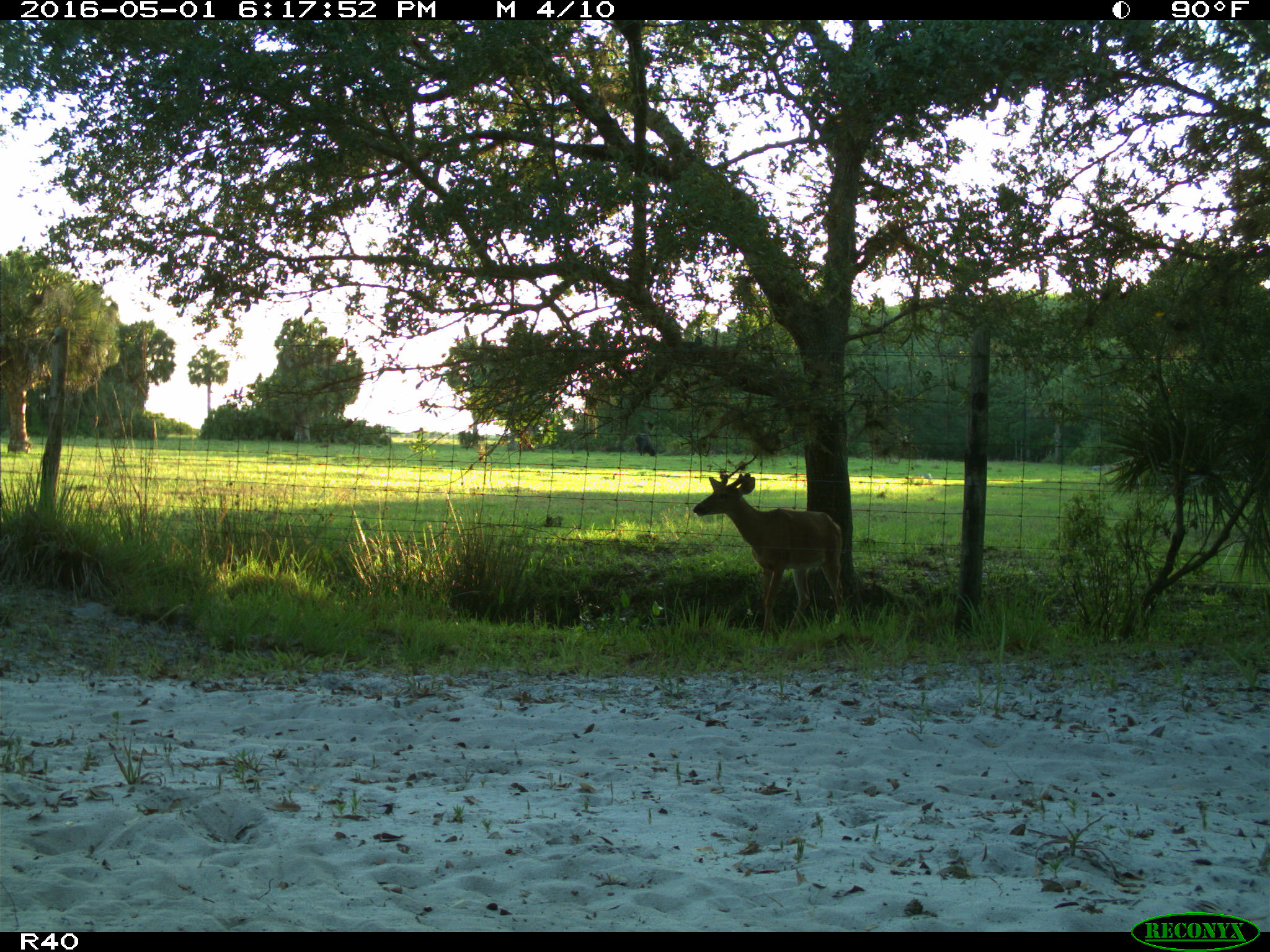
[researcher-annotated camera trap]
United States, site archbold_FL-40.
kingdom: Animalia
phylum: Chordata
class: Mammalia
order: Artiodactyla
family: Cervidae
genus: Odocoileus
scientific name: Odocoileus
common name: deer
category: unidentified deer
Unidentified deer (deer) (Odocoileus).